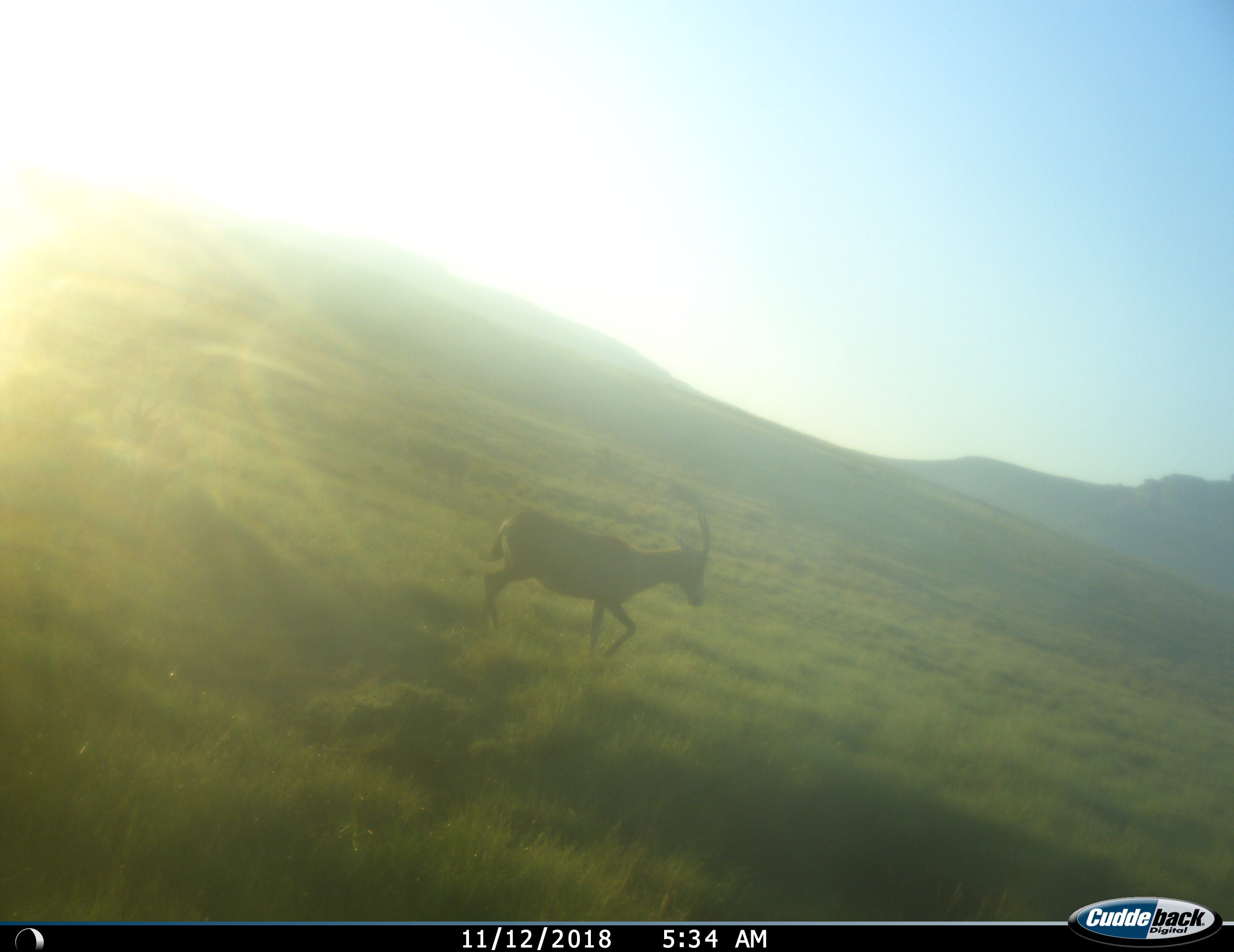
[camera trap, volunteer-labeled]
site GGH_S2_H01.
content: unidentified animal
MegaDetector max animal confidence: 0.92